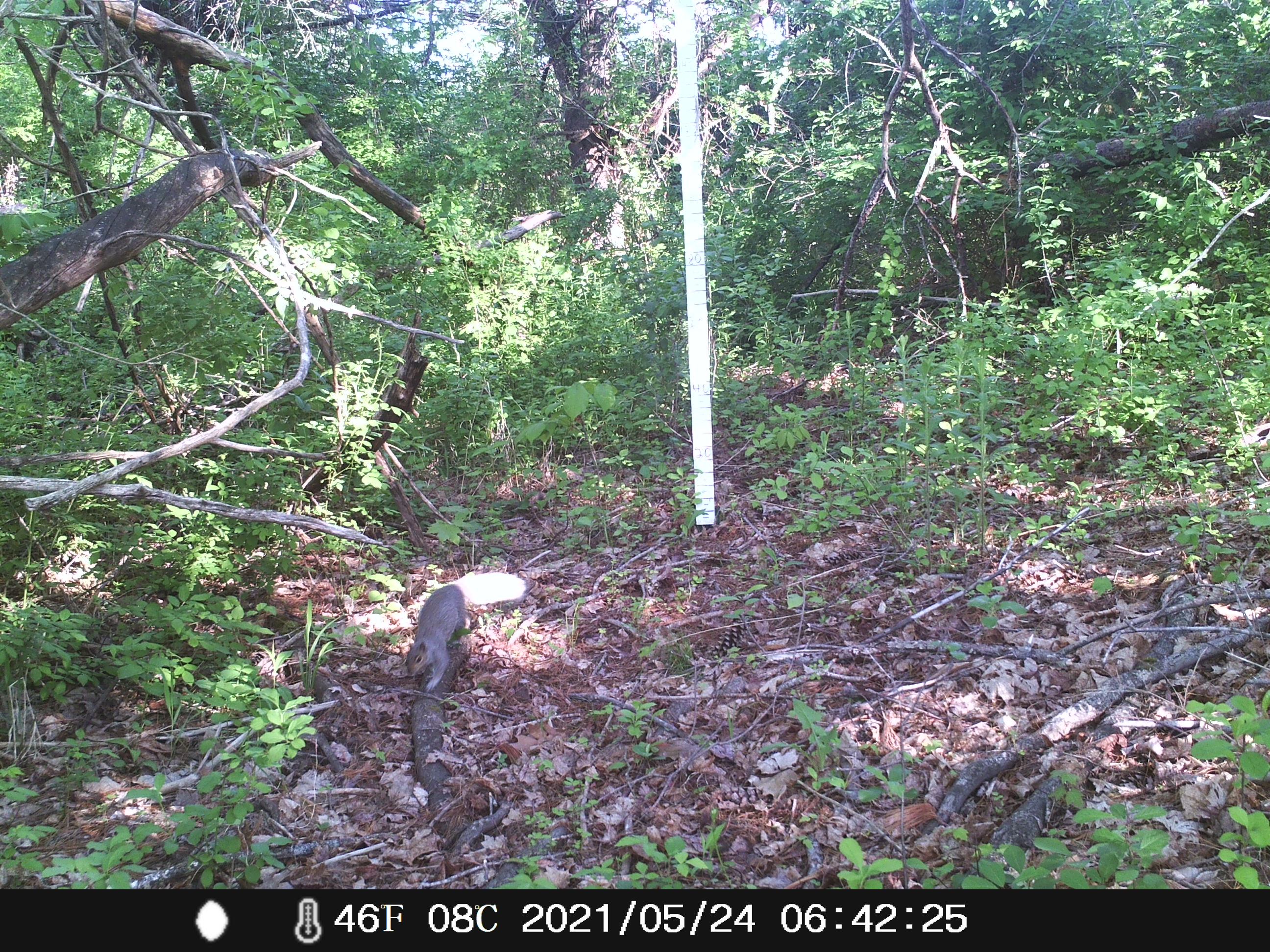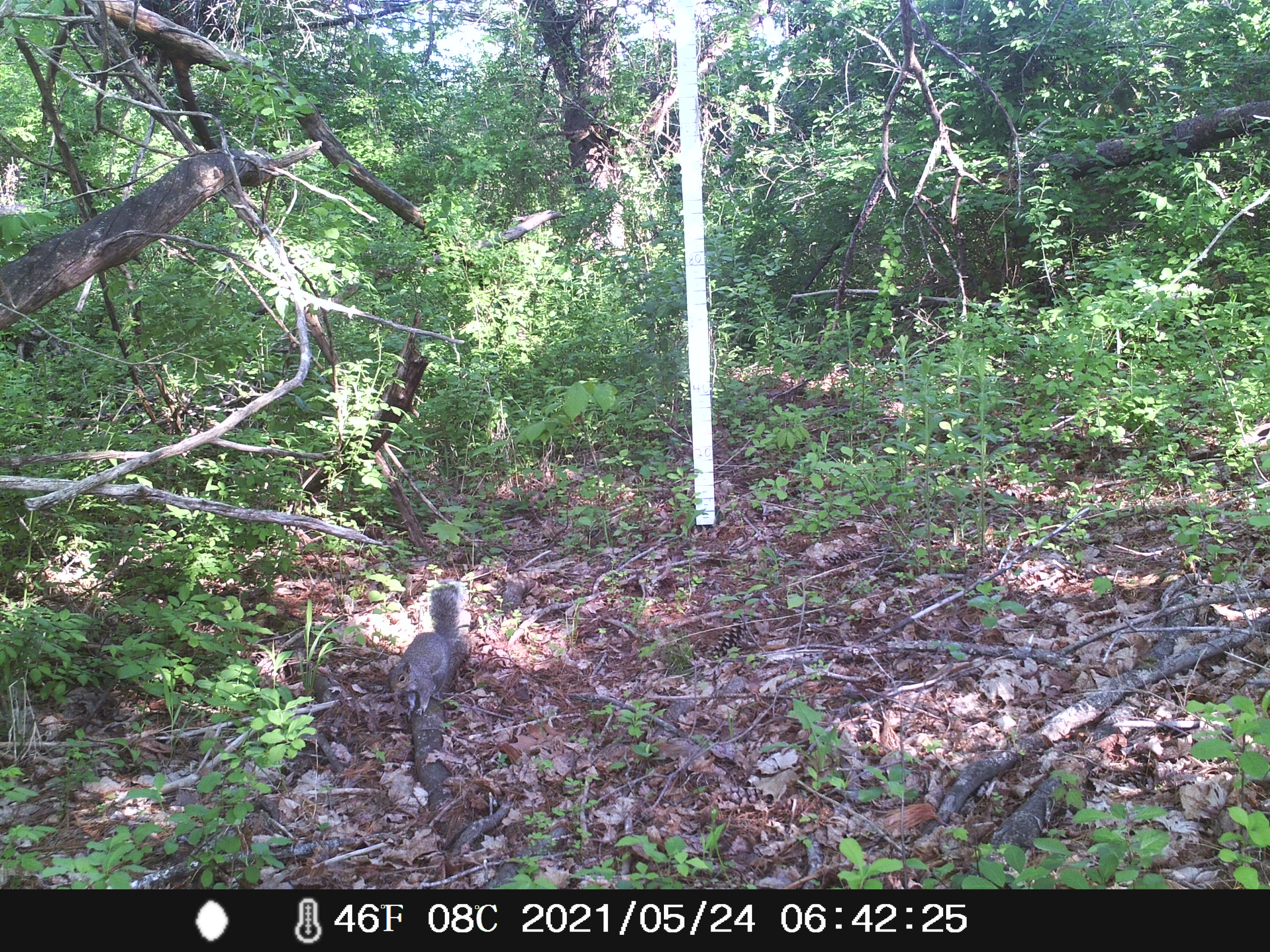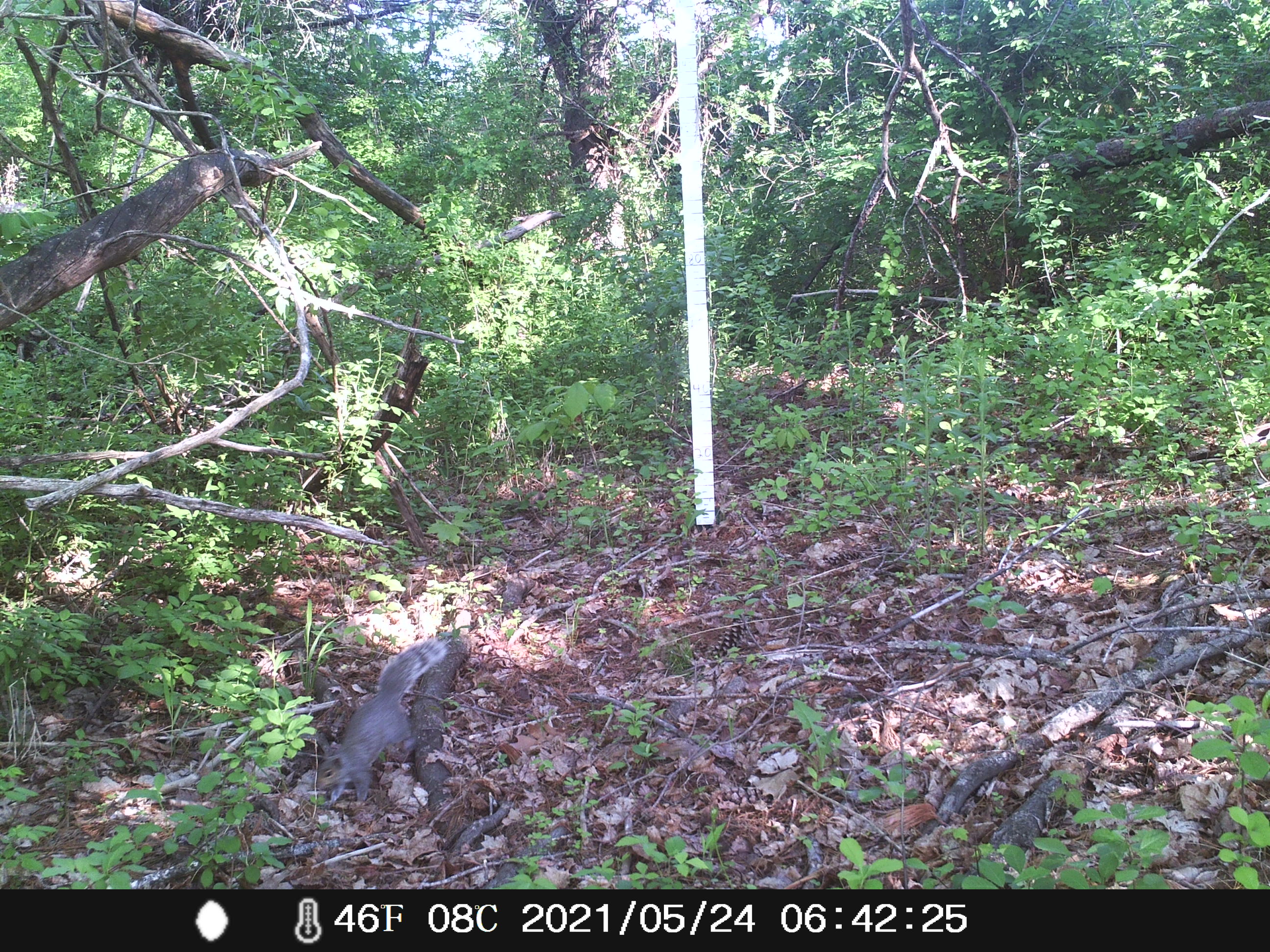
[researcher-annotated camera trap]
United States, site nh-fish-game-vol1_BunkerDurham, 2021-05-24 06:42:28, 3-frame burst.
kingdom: Animalia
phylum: Chordata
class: Mammalia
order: Rodentia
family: Sciuridae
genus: Sciurus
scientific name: Sciurus carolinensis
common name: gray squirrel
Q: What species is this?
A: Gray squirrel (Sciurus carolinensis).